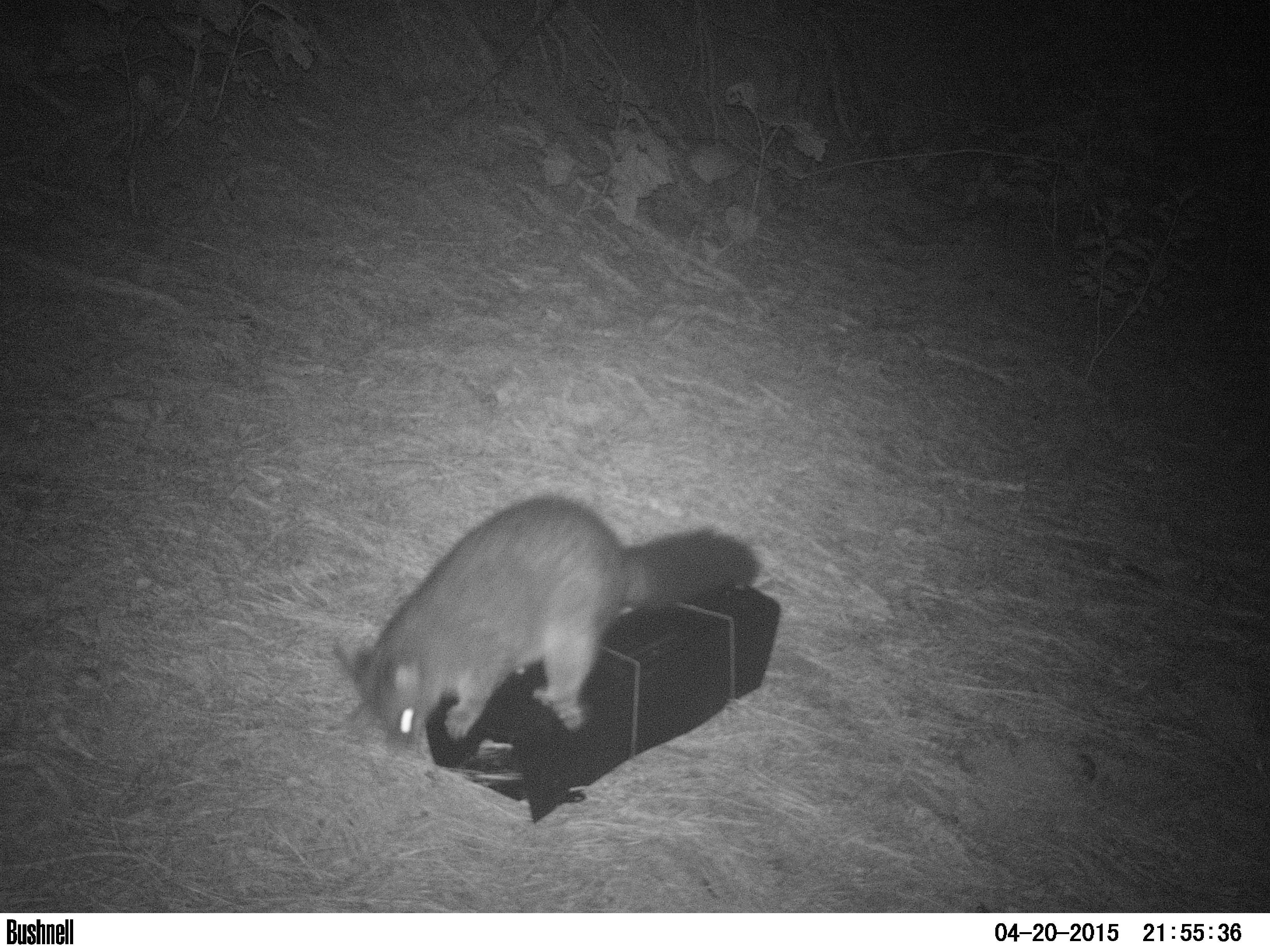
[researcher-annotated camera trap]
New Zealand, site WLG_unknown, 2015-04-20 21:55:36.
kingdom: Animalia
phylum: Chordata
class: Mammalia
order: Diprotodontia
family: Phalangeridae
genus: Trichosurus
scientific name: Trichosurus vulpecula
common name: common brushtail possum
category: possum